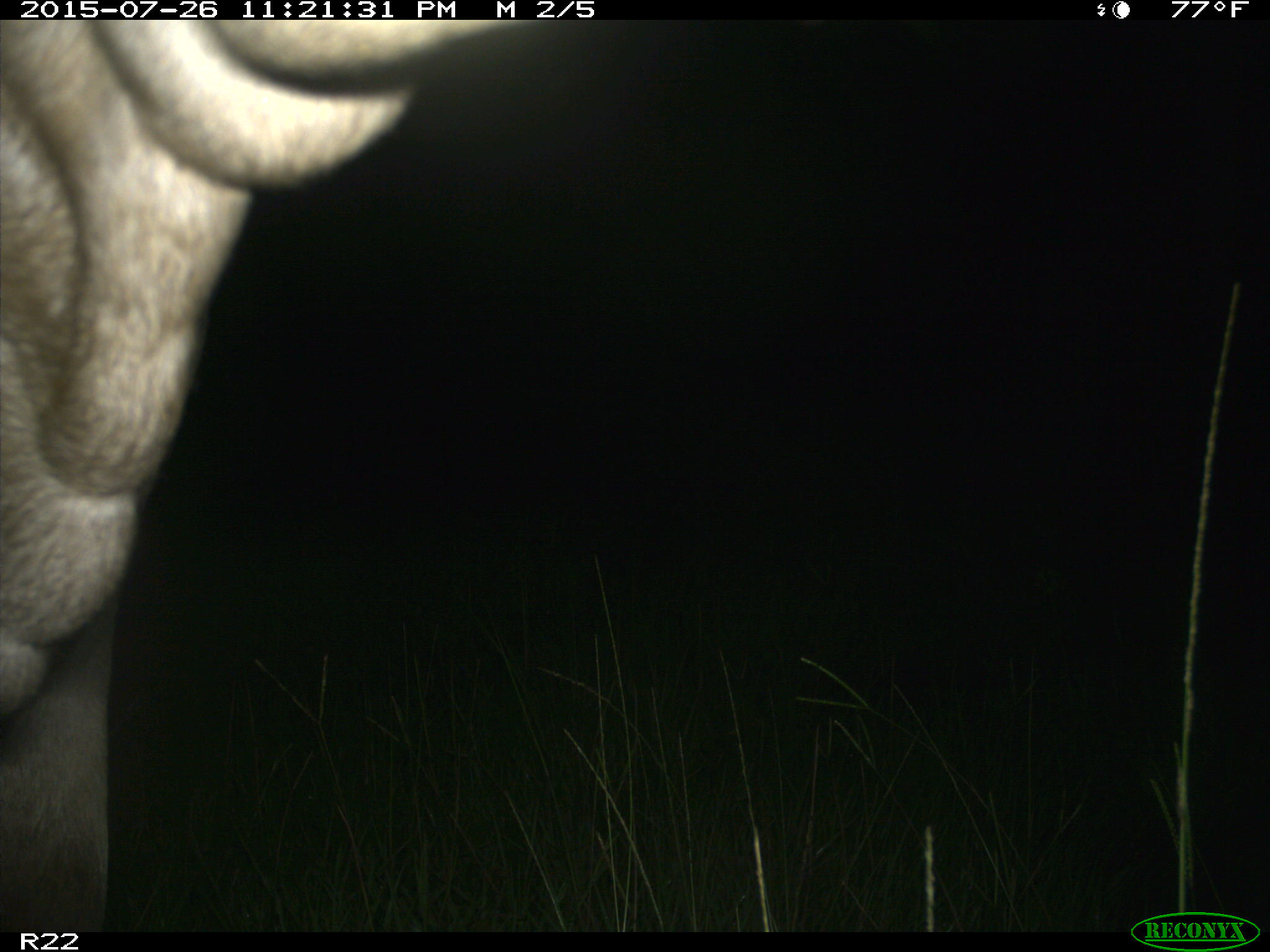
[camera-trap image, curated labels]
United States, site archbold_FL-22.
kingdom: Animalia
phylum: Chordata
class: Mammalia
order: Artiodactyla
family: Bovidae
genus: Bos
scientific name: Bos taurus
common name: domestic cow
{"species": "Bos taurus (domestic cow)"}